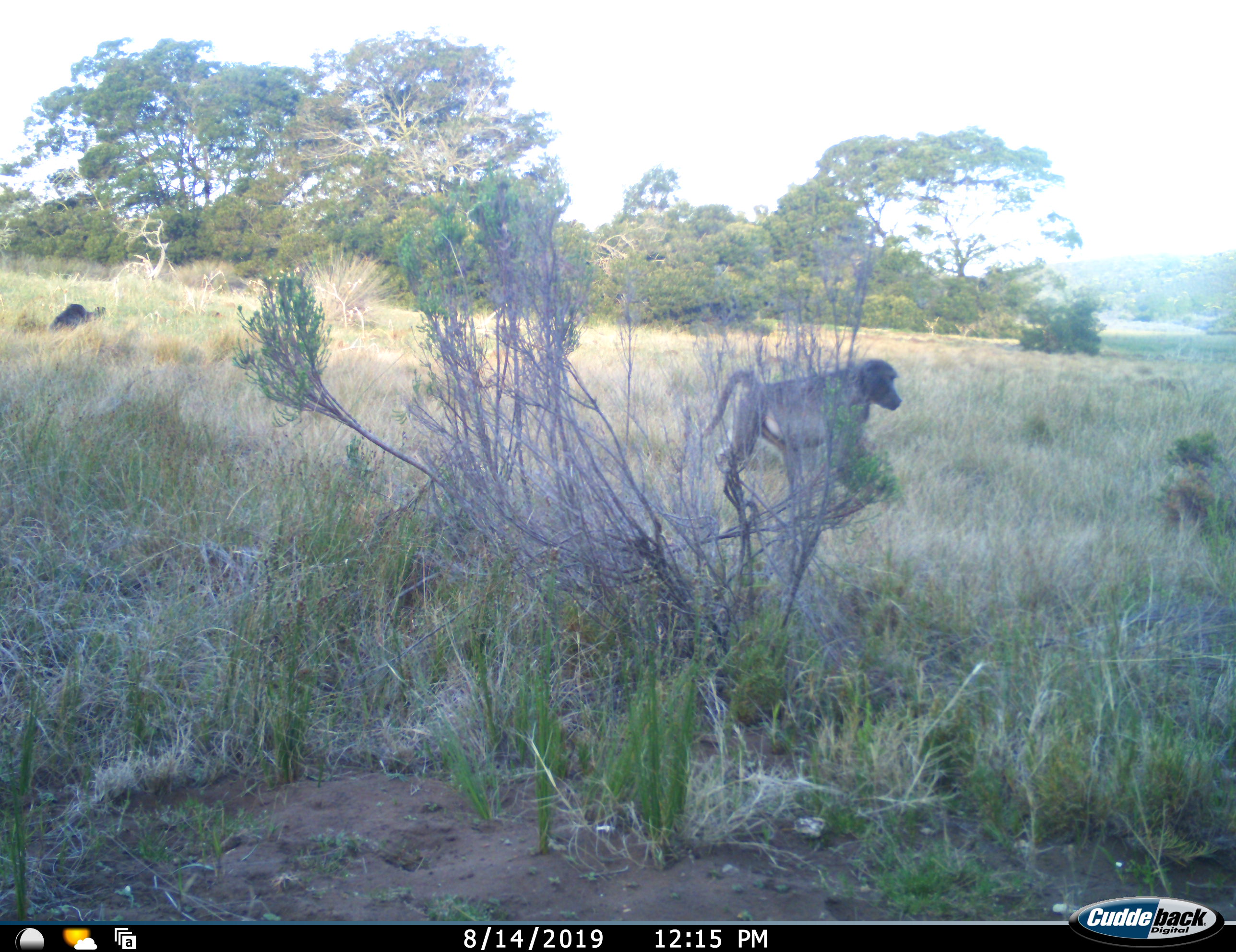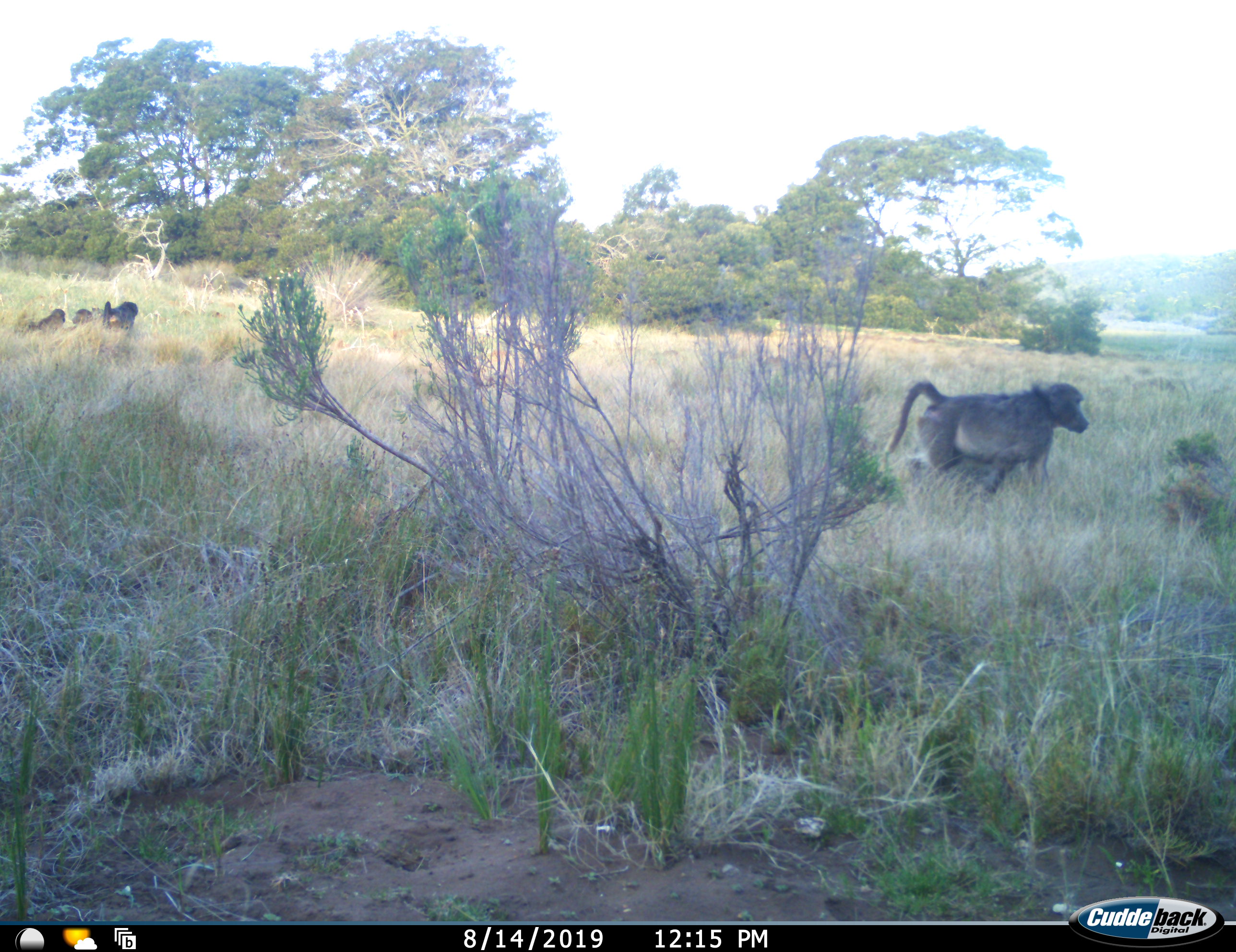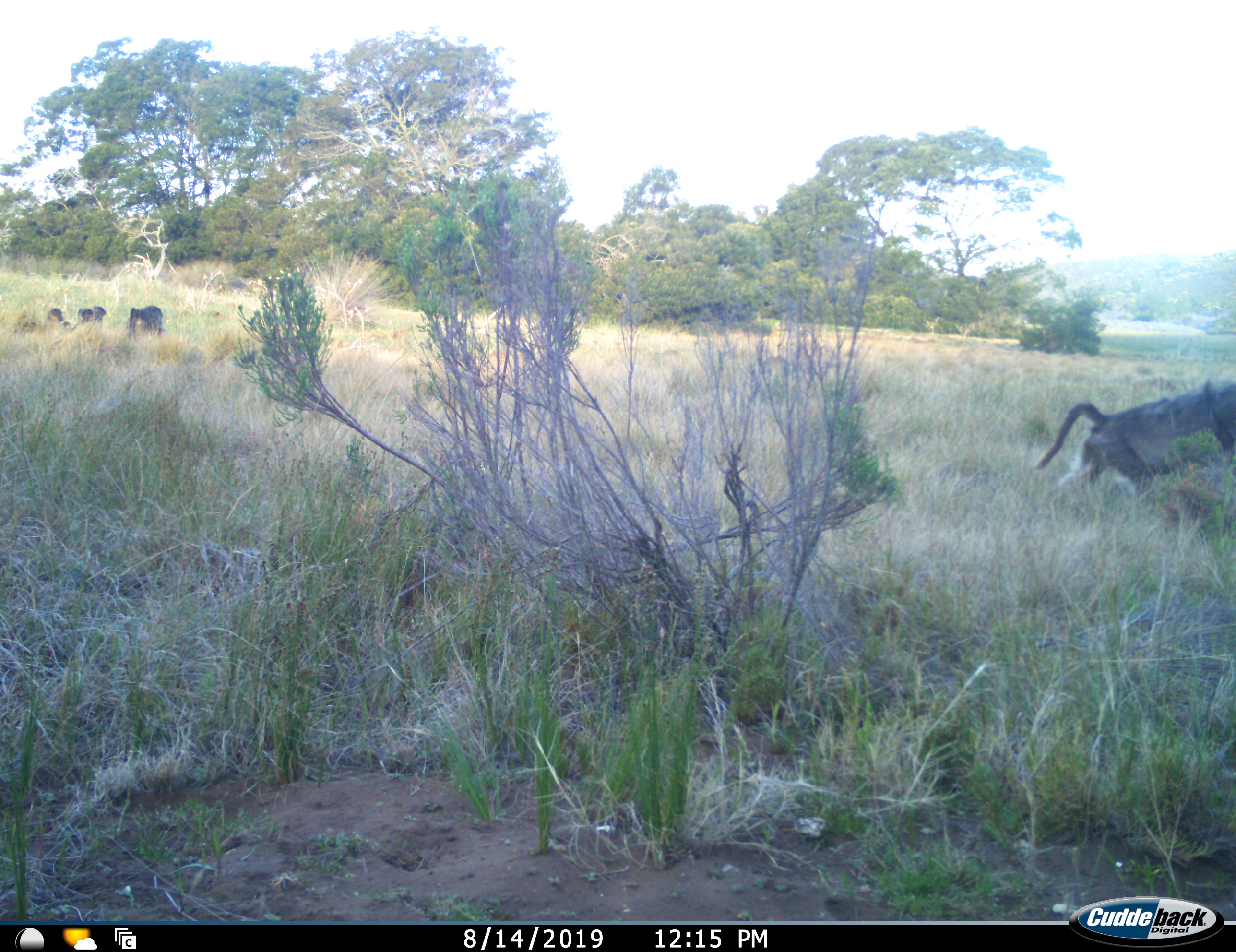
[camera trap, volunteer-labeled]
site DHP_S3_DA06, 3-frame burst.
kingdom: Animalia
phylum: Chordata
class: Mammalia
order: Primates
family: Cercopithecidae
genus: Papio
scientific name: Papio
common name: baboon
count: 5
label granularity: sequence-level